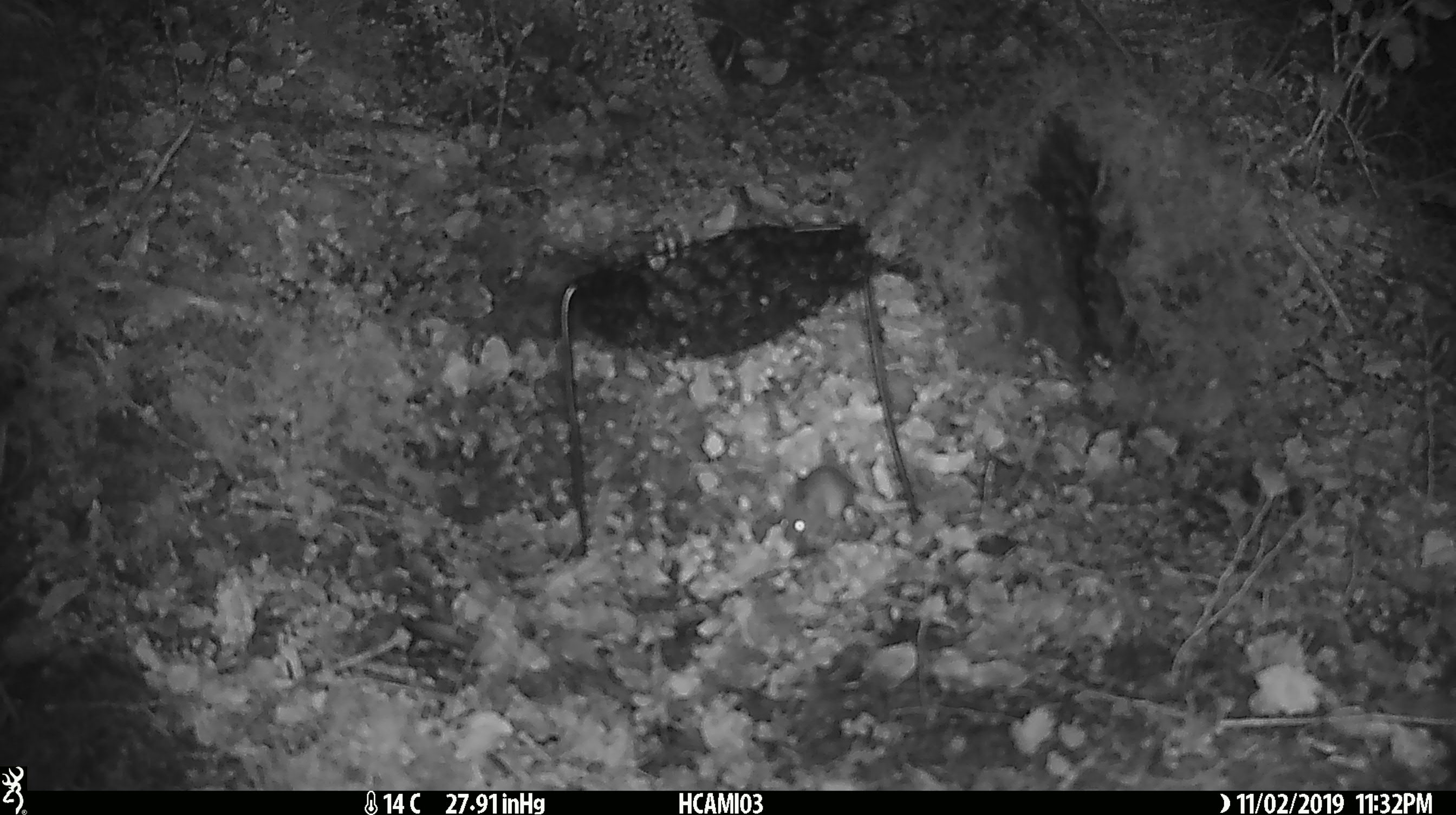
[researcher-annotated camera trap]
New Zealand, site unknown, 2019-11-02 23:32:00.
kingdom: Animalia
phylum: Chordata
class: Mammalia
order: Rodentia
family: Muridae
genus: Mus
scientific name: Mus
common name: mouse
Mouse (Mus).